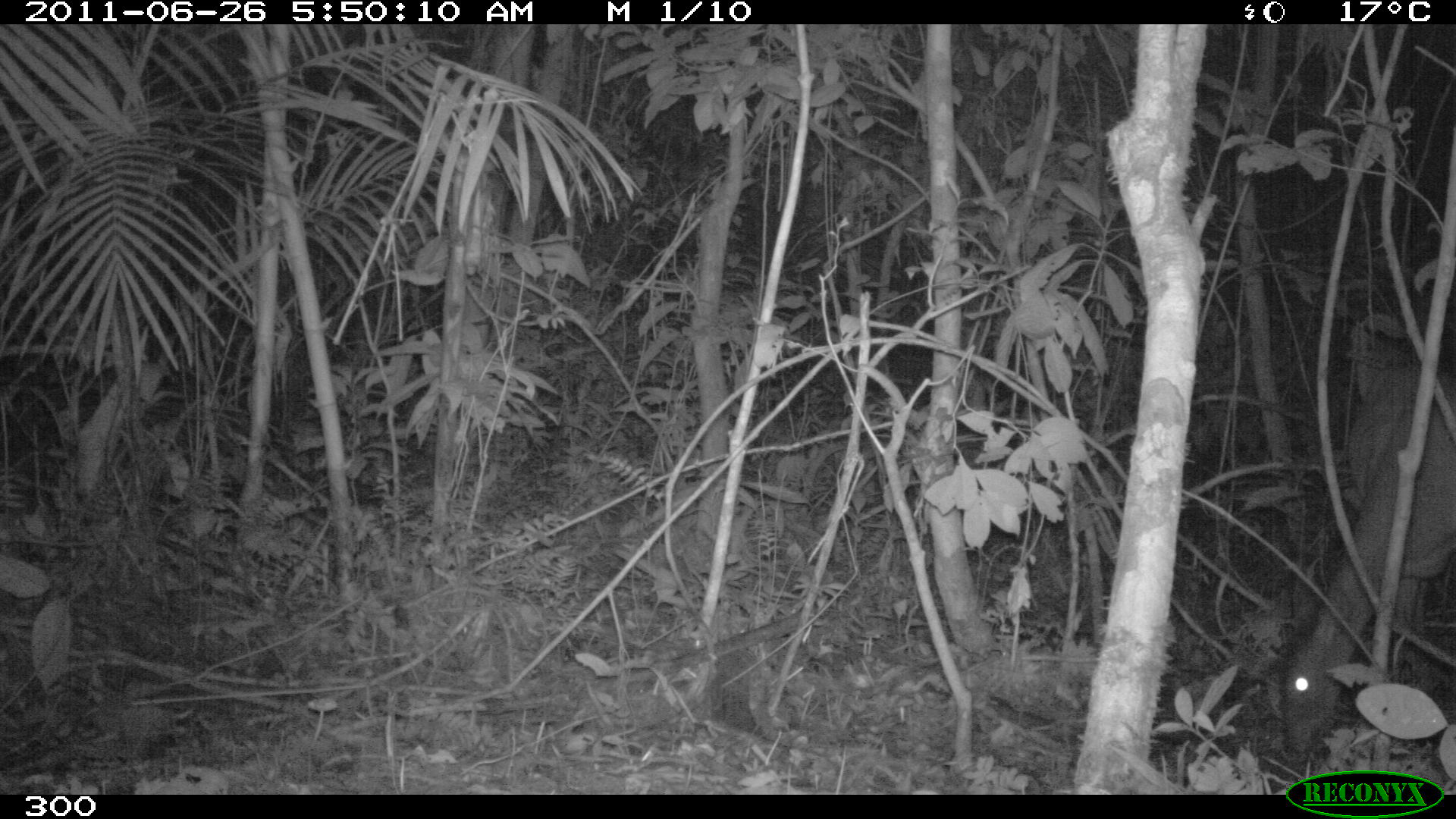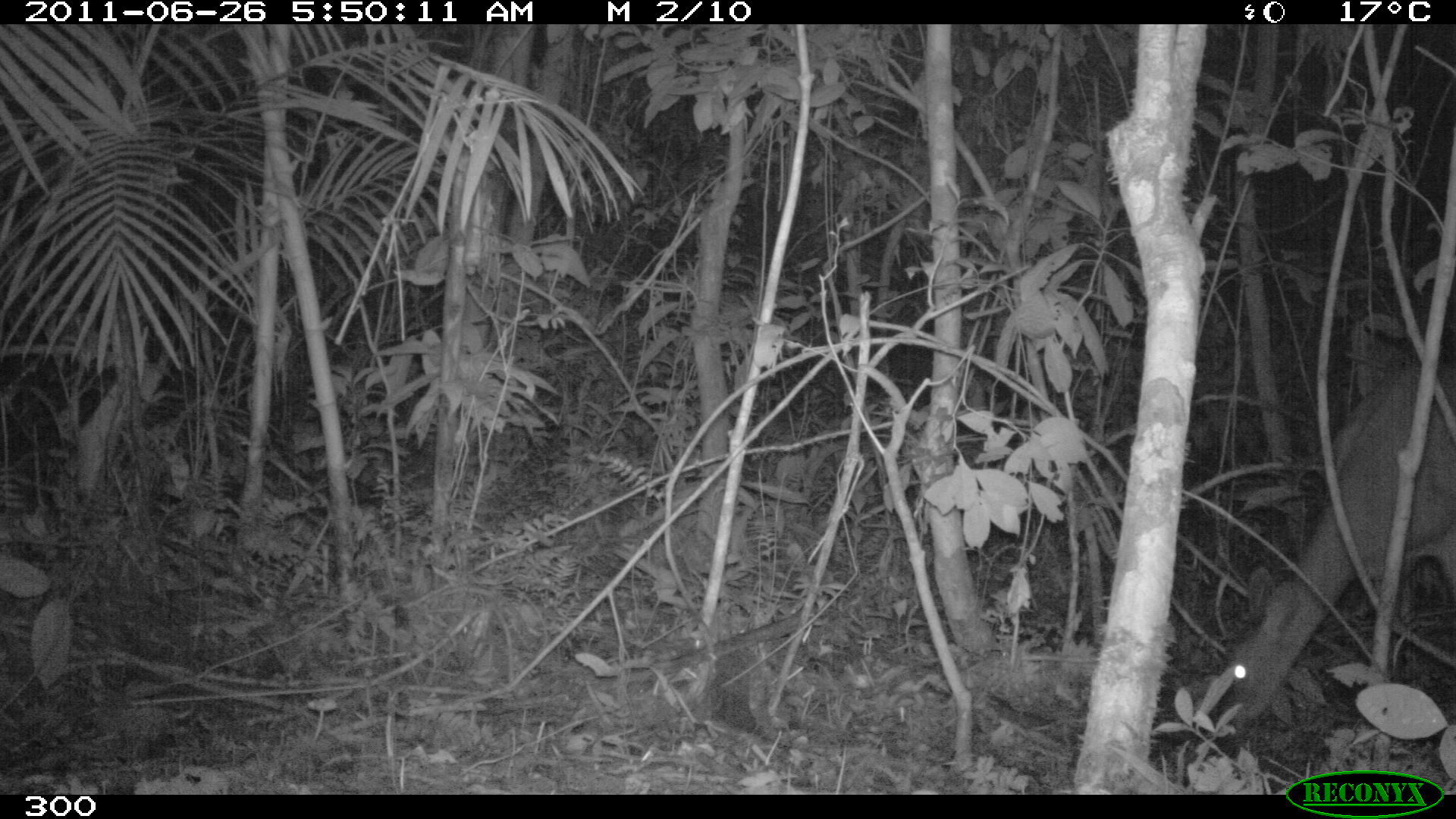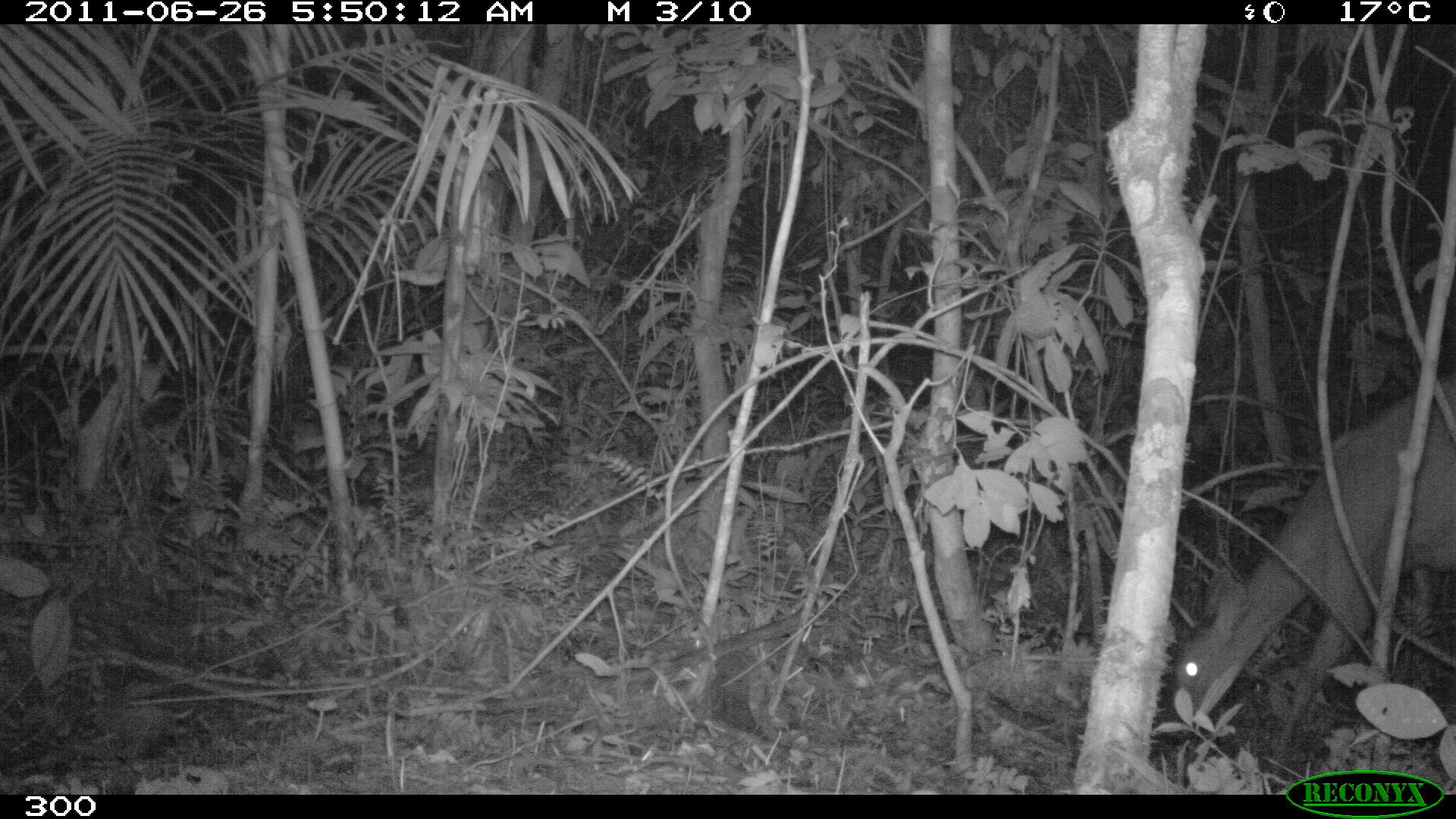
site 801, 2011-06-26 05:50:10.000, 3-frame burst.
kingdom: Animalia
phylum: Chordata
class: Mammalia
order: Artiodactyla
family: Cervidae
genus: Mazama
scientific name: Mazama americana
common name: red brocket